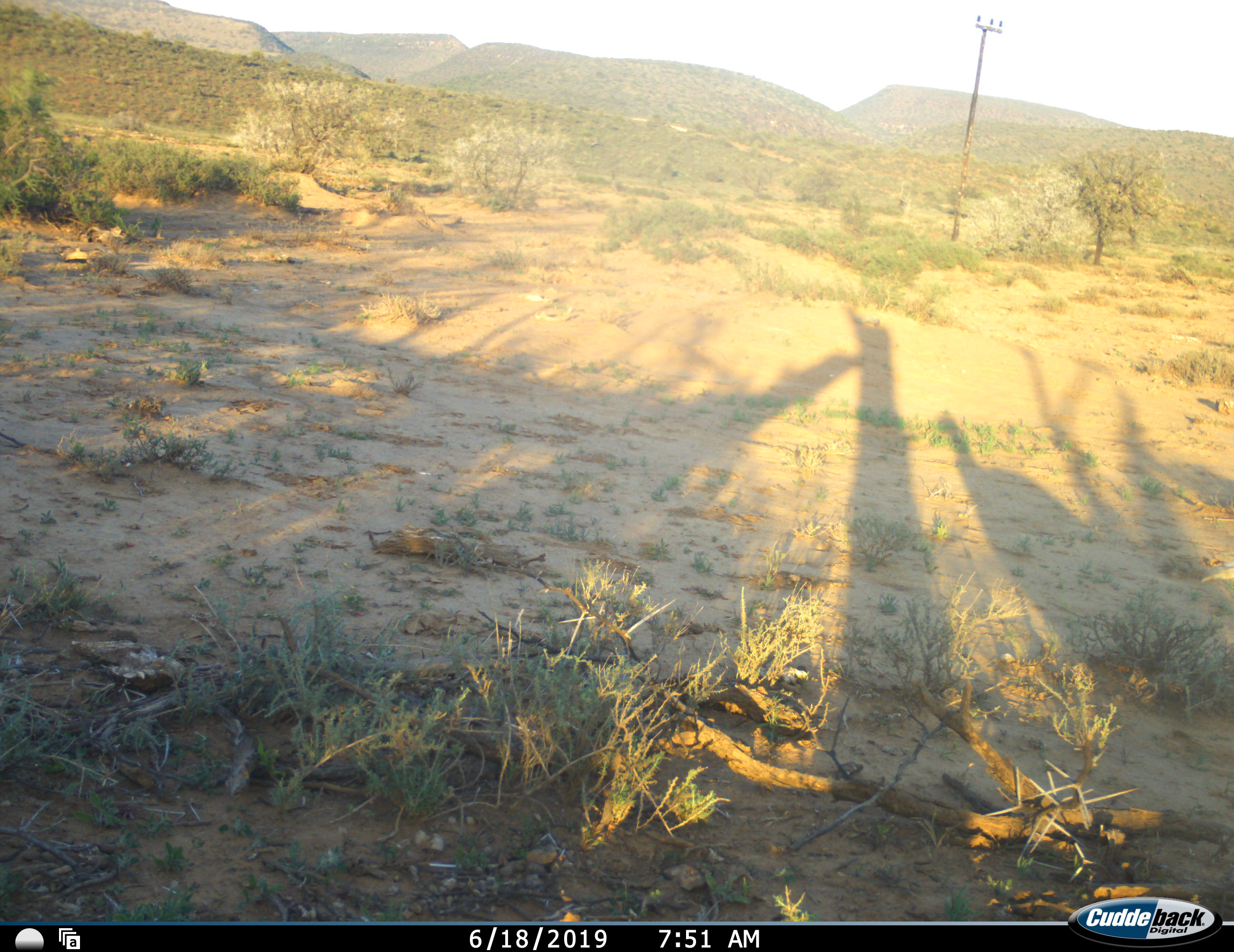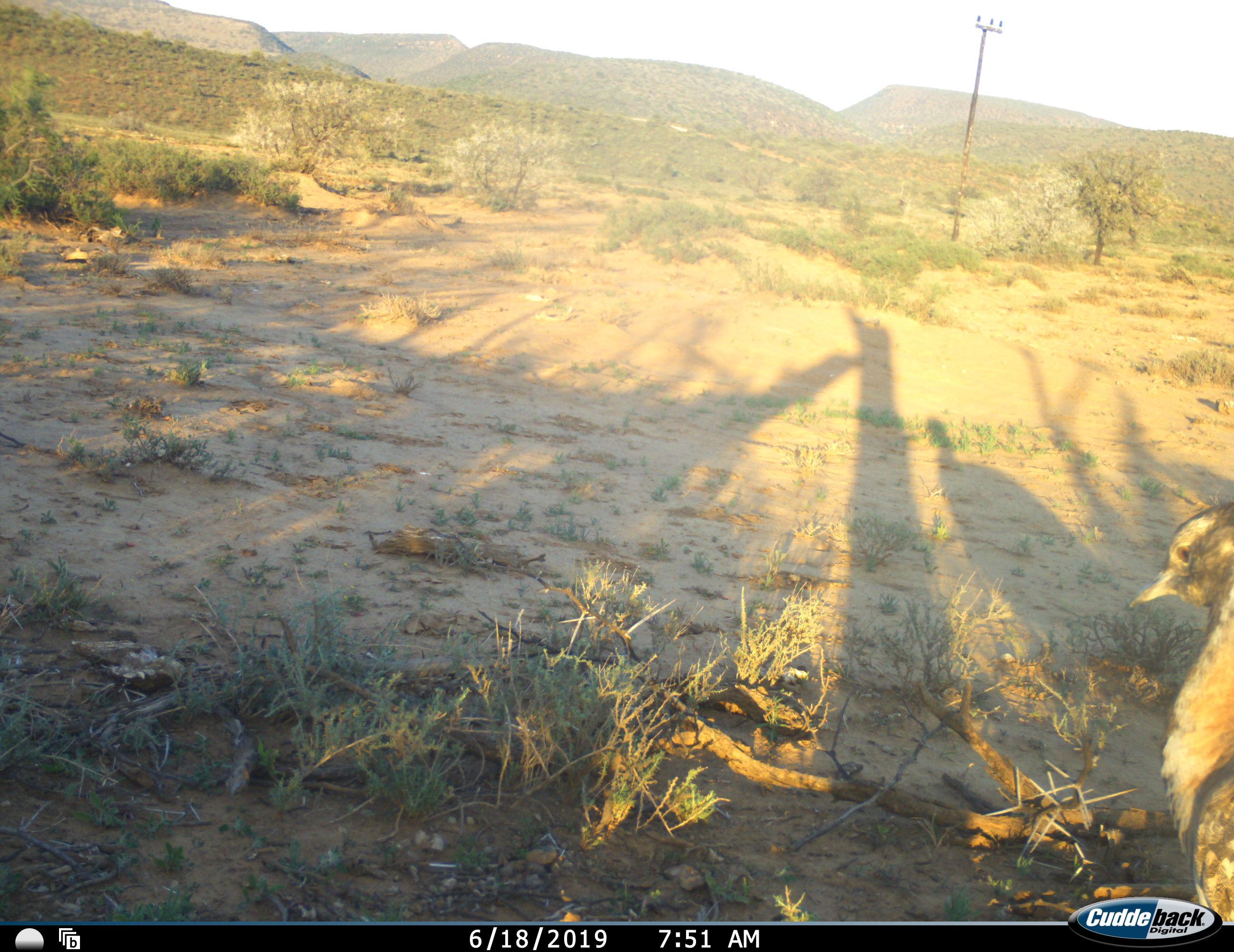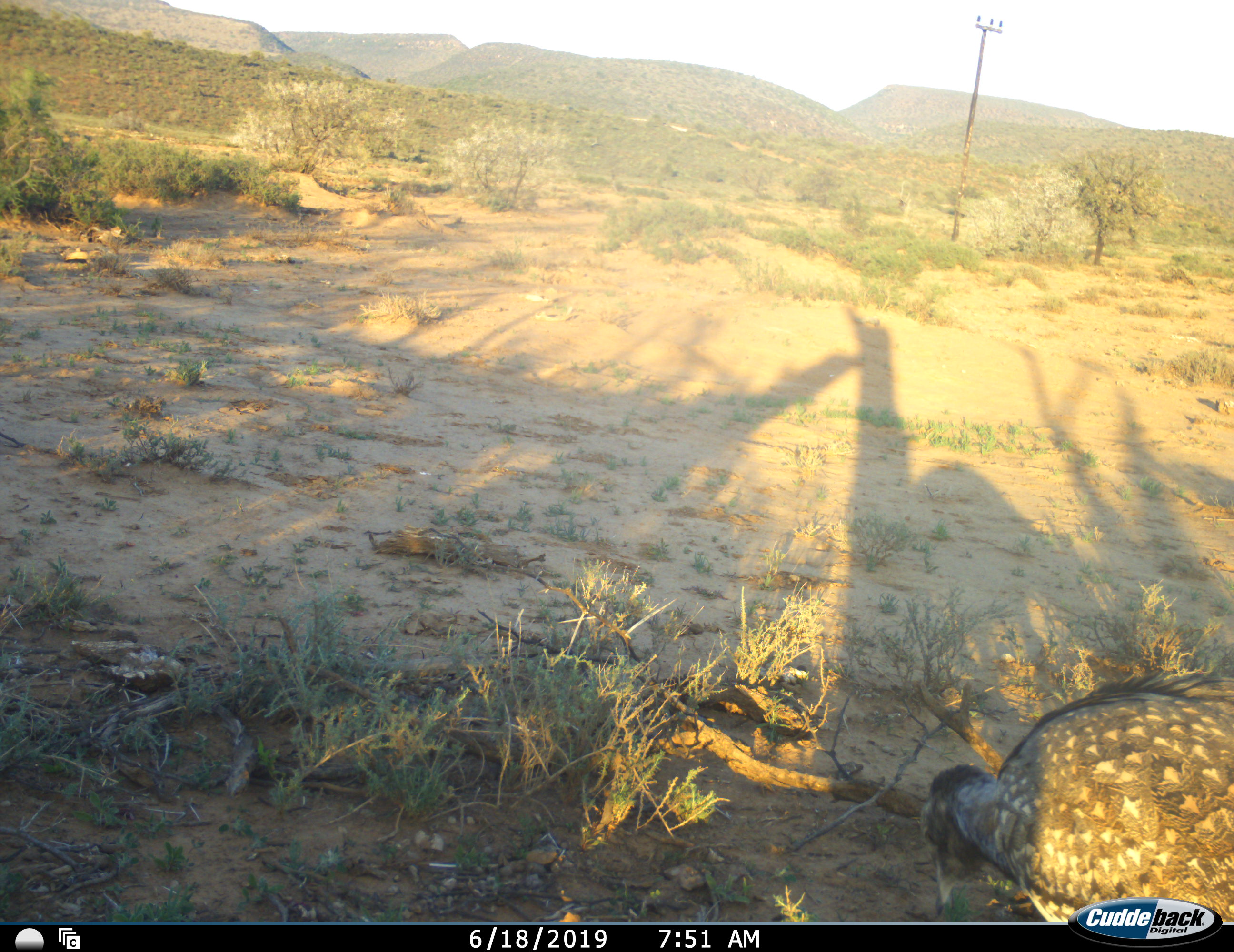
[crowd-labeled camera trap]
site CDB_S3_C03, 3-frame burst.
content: unidentified animal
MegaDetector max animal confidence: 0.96